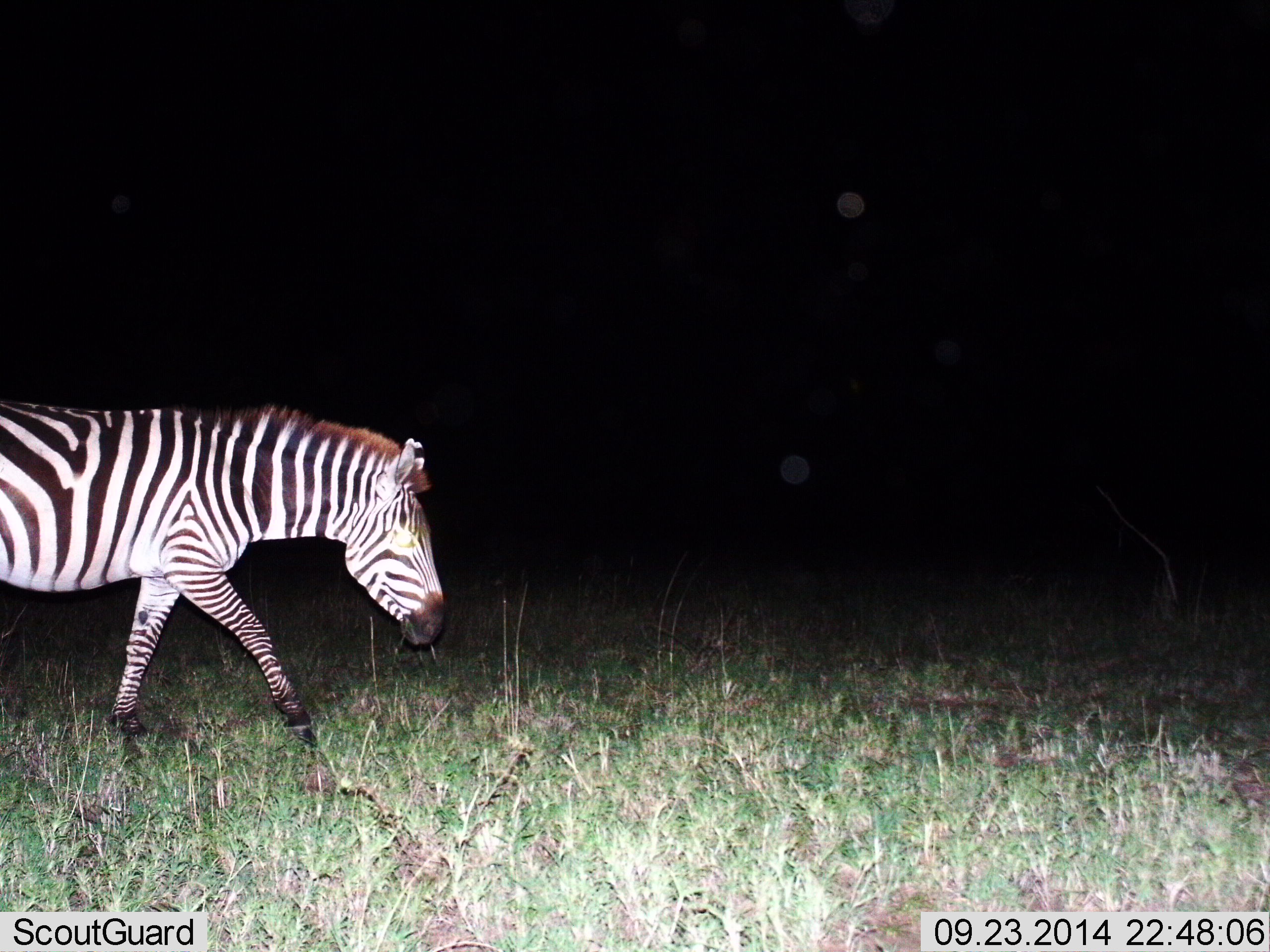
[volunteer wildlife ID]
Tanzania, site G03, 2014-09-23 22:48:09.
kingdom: Animalia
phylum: Chordata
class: Mammalia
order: Perissodactyla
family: Equidae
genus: Equus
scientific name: Equus quagga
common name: plains zebra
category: zebra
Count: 1.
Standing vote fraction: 0%.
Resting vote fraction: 0%.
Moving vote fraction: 100%.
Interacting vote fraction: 0%.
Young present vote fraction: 0%.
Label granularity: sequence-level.